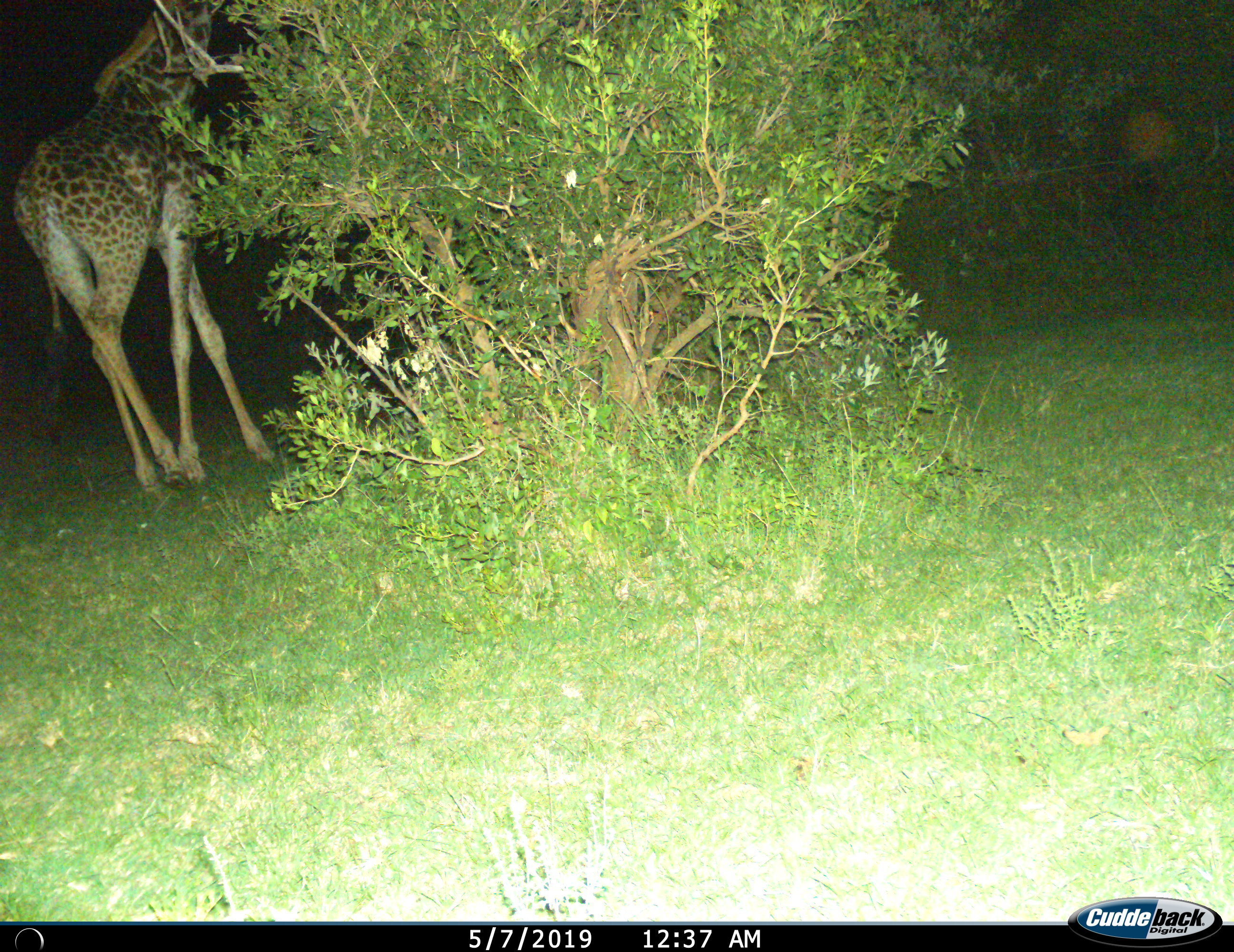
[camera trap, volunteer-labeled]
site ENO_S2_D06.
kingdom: Animalia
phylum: Chordata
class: Mammalia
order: Artiodactyla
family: Giraffidae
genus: Giraffa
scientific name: Giraffa camelopardalis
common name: giraffe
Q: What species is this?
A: Giraffe (Giraffa camelopardalis).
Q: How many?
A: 1.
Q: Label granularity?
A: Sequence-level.